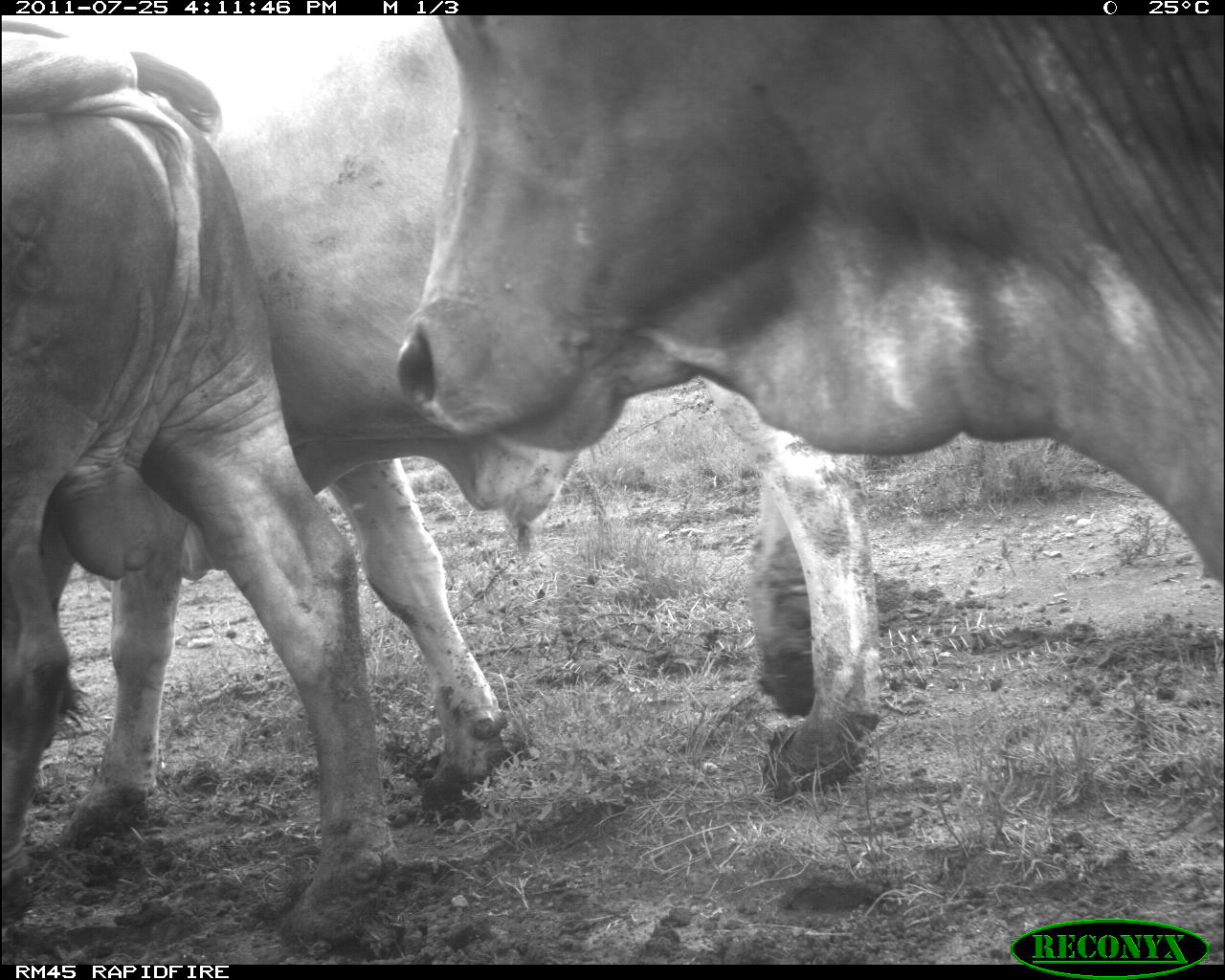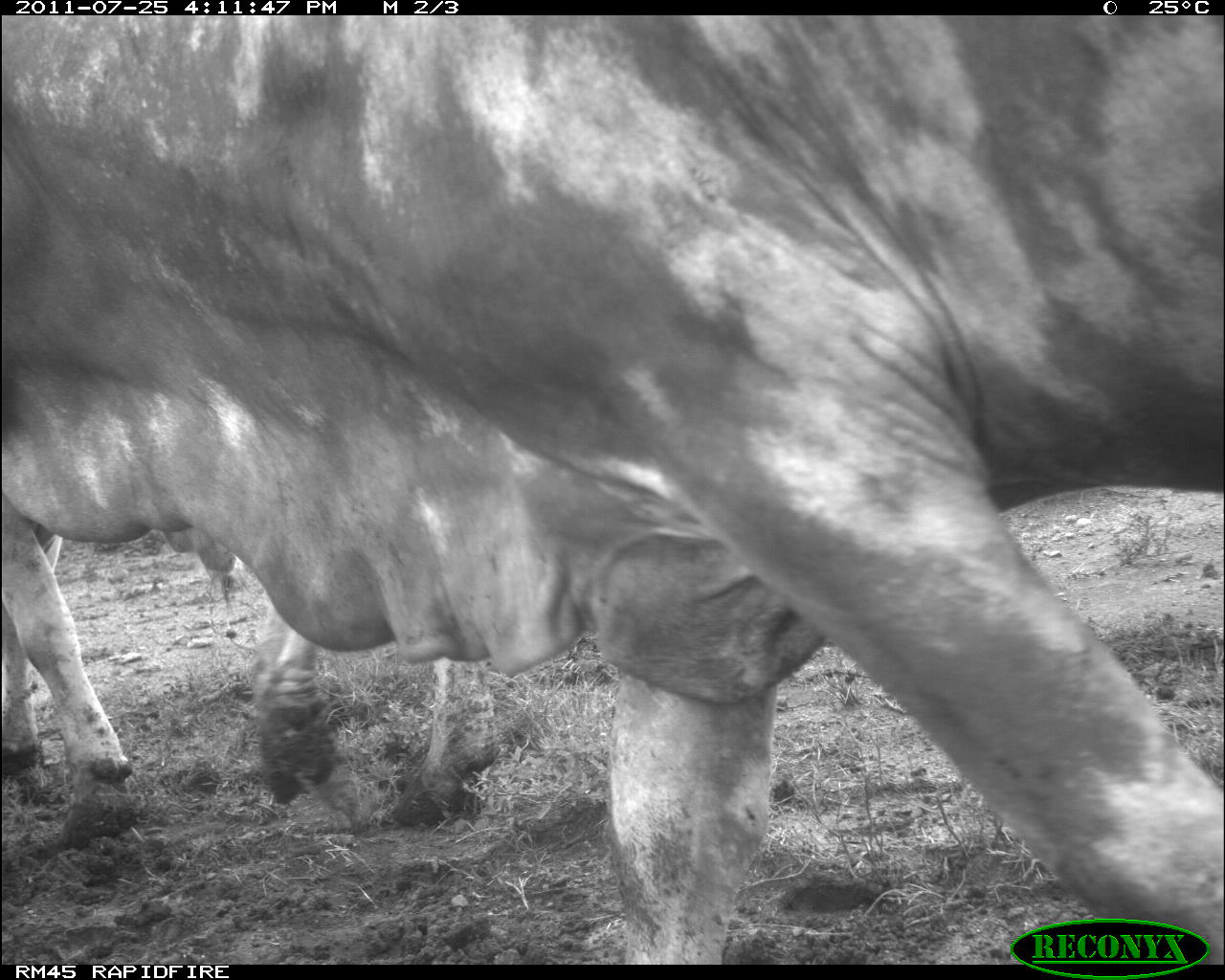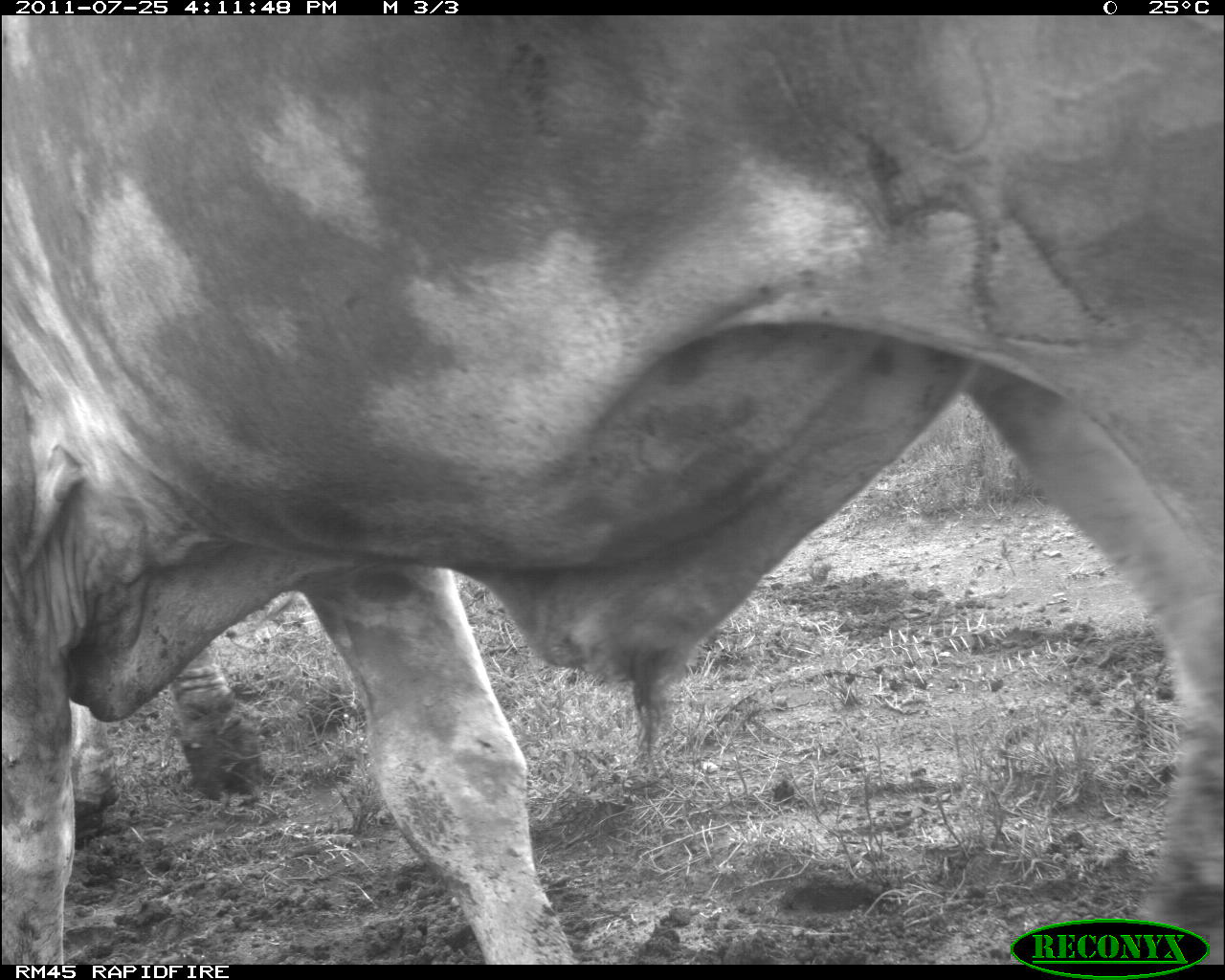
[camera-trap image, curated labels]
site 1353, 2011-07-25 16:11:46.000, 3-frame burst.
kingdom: Animalia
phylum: Chordata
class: Mammalia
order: Artiodactyla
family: Bovidae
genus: Bos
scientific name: Bos taurus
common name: domestic cattle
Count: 3.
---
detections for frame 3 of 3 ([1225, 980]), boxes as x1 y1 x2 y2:
bos taurus: 0 15 1223 965